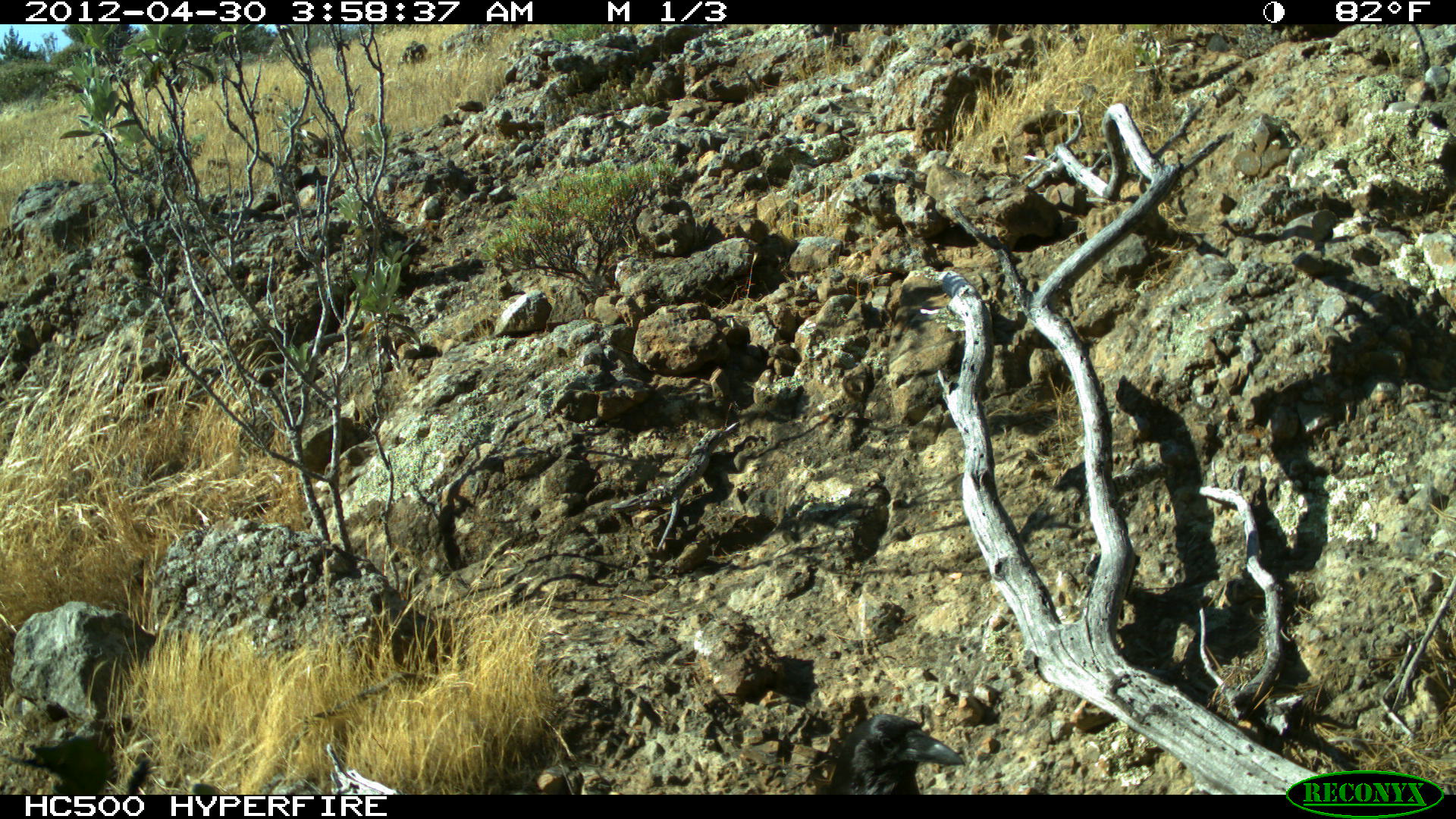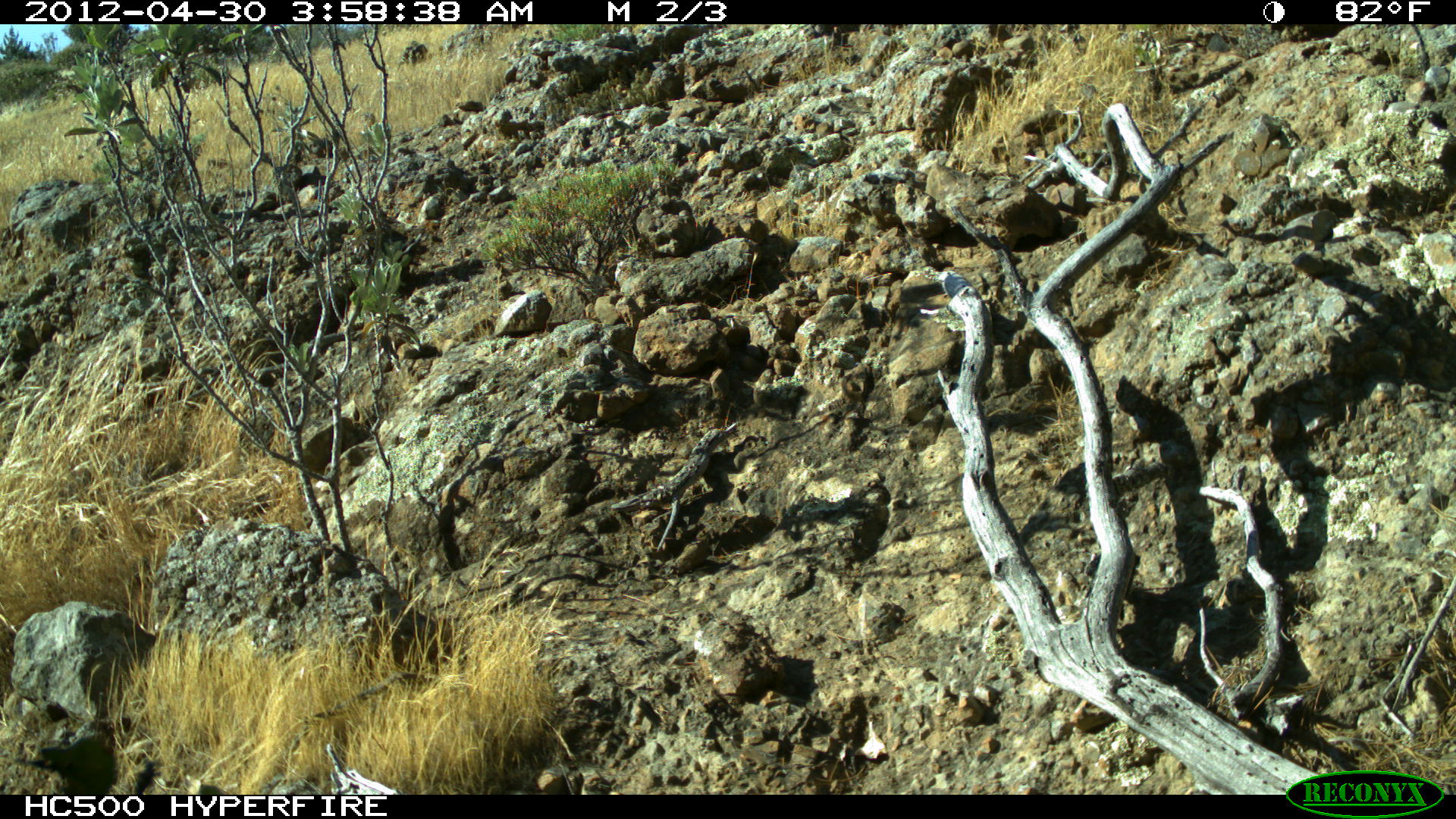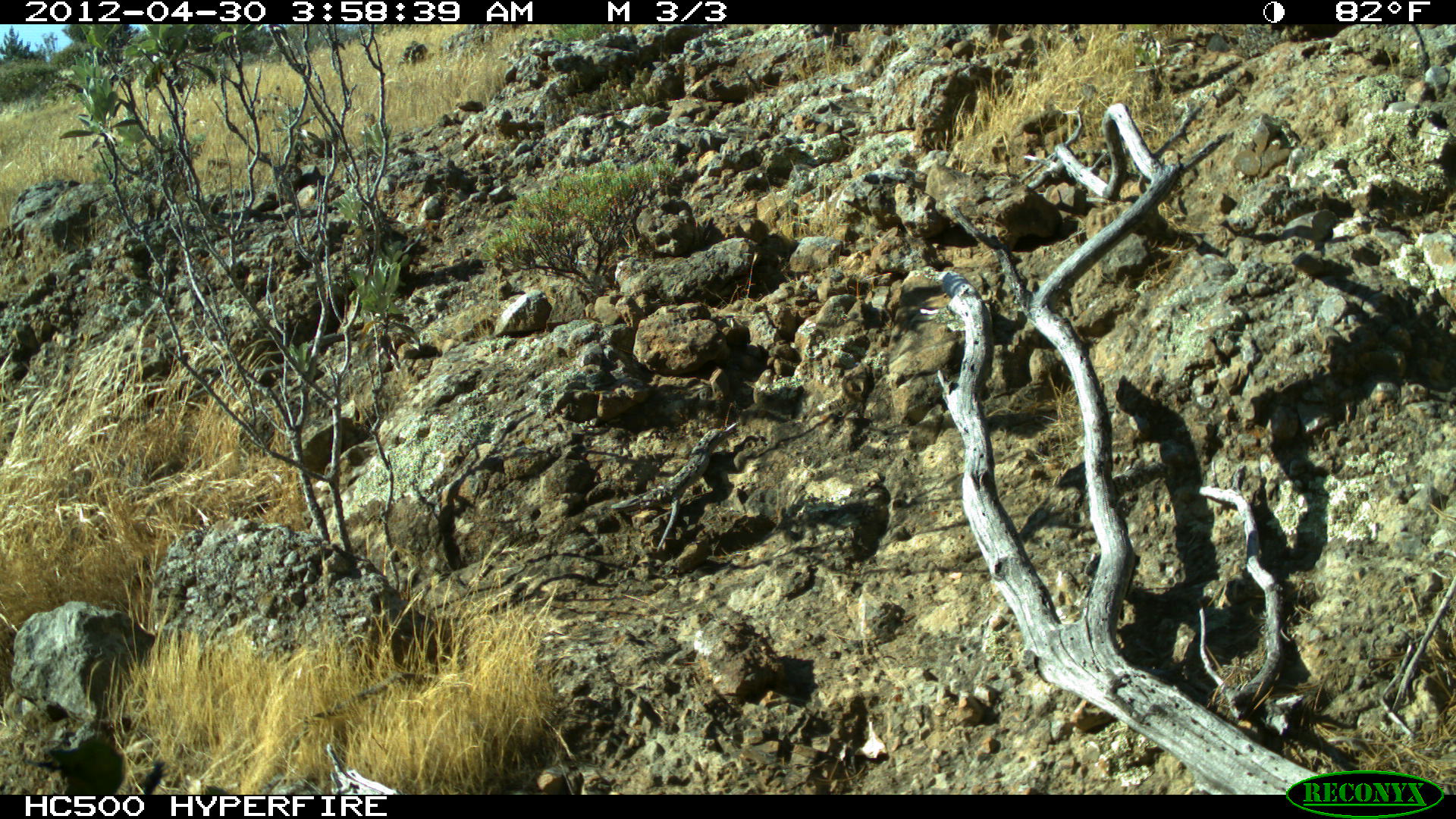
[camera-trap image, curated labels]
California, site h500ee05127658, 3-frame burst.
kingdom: Animalia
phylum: Chordata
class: Aves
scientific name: Aves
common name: bird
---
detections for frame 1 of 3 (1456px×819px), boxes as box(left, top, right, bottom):
bird: box(828, 714, 965, 793)